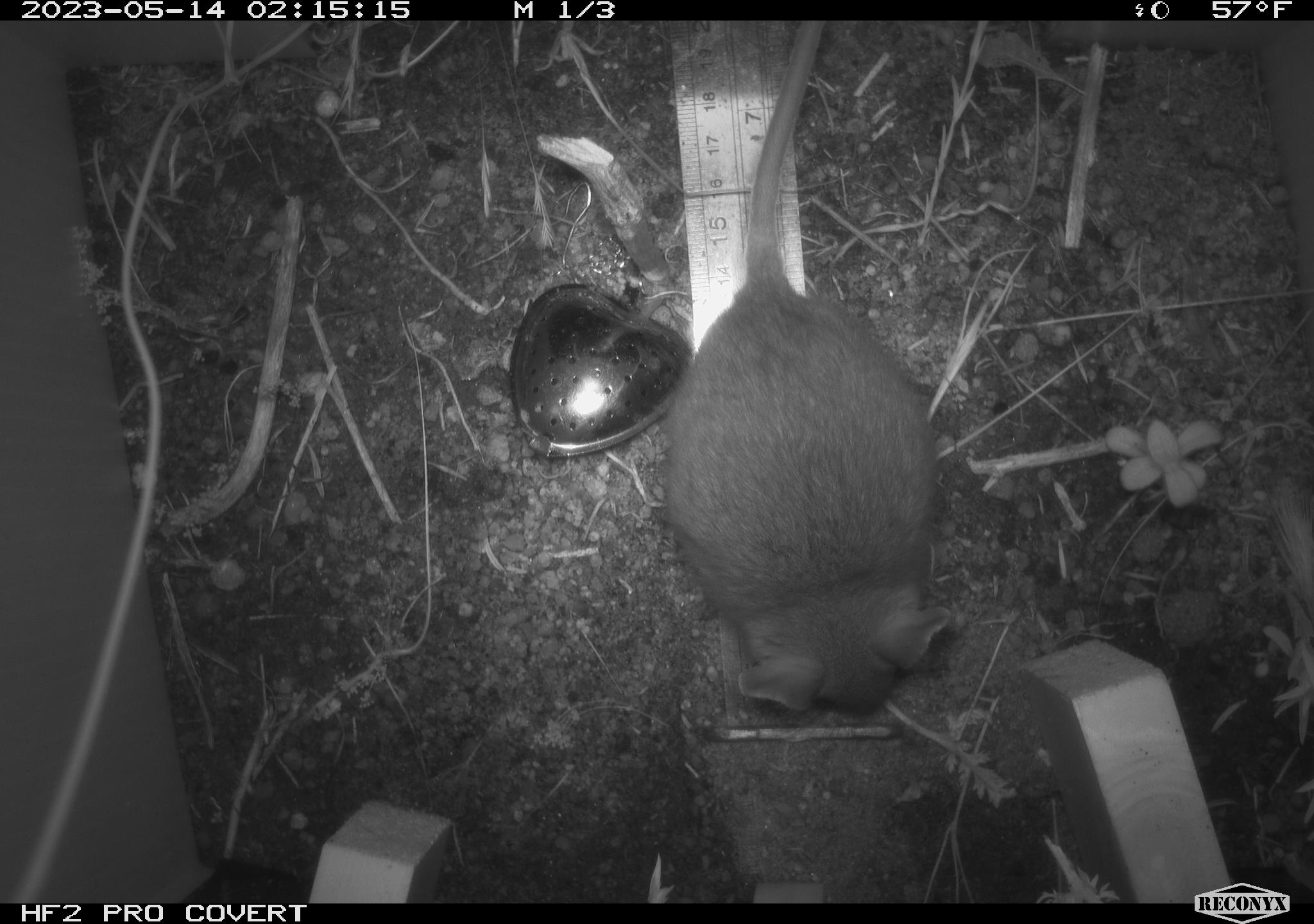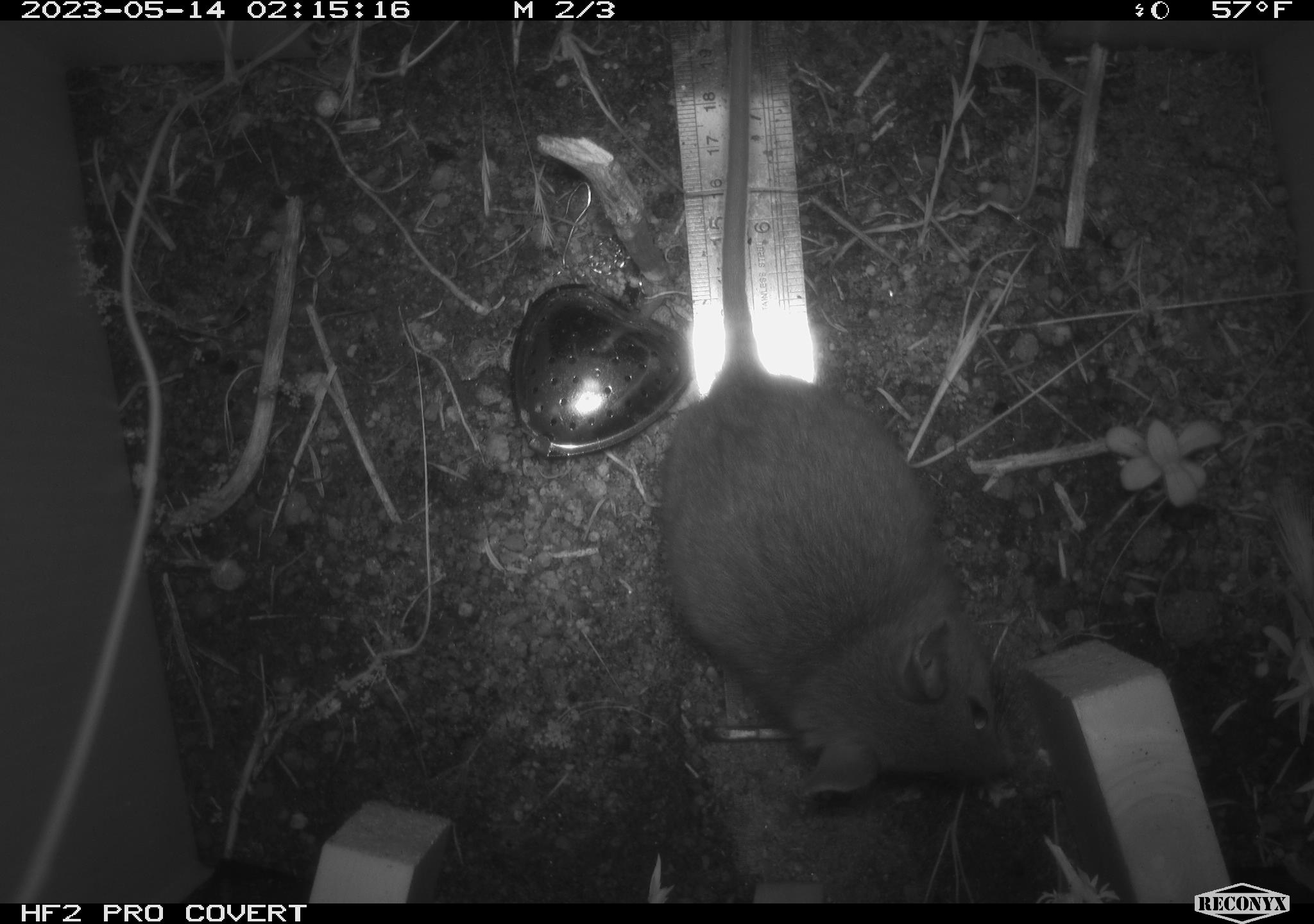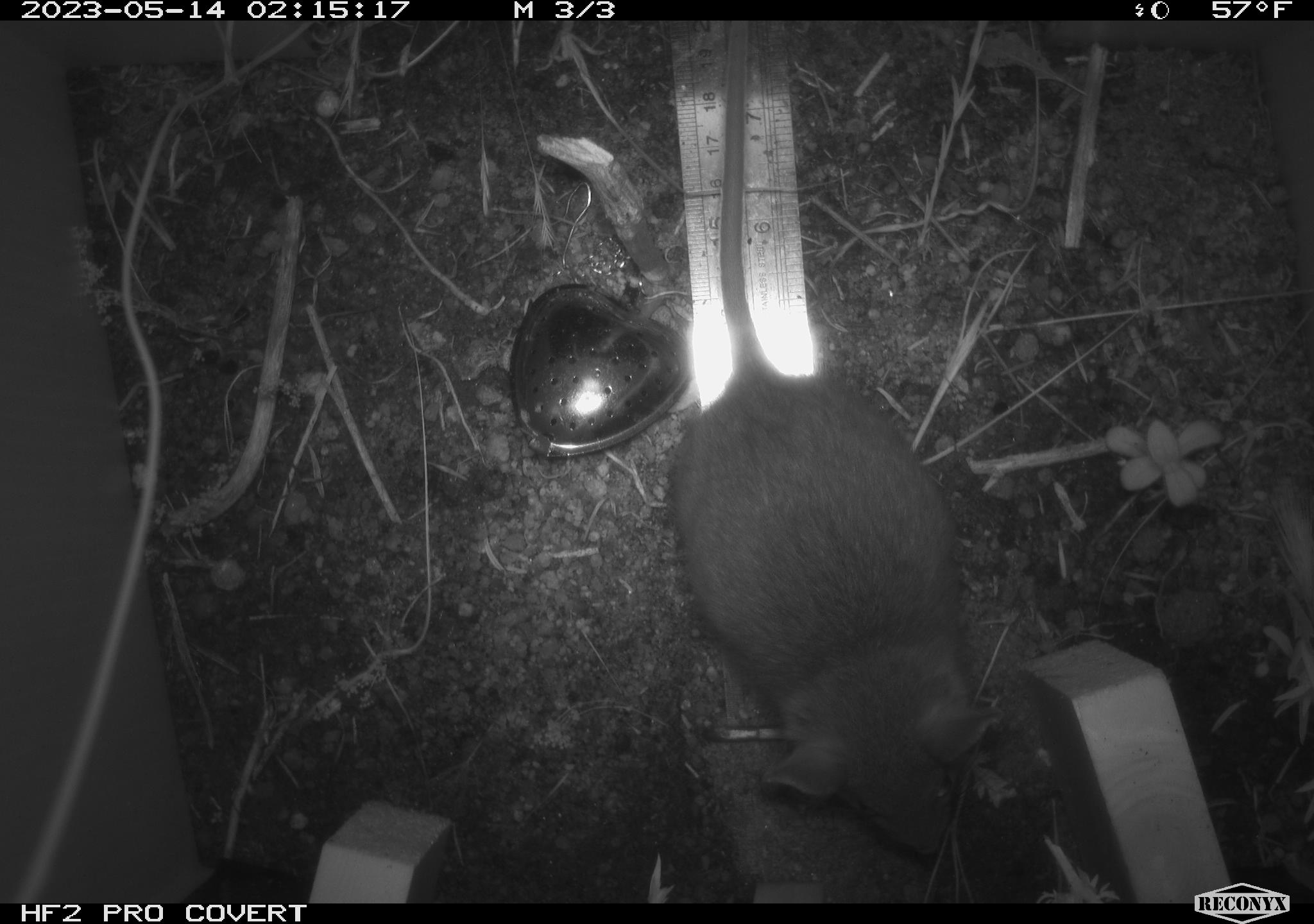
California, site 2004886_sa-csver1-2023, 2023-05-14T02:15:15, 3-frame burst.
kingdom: Animalia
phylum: Chordata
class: Mammalia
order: Rodentia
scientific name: Rodentia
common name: mouse species